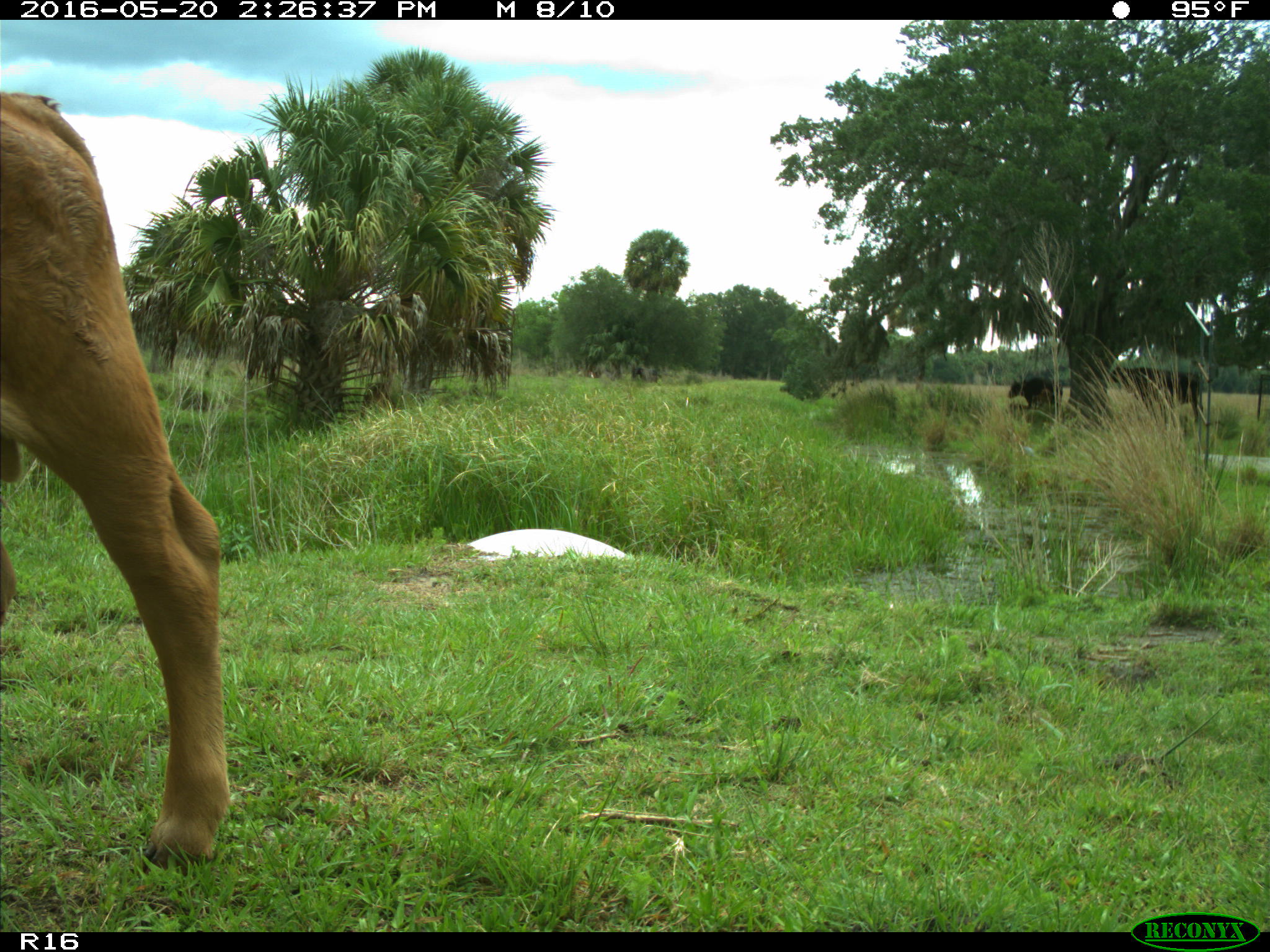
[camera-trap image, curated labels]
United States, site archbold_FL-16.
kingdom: Animalia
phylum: Chordata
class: Mammalia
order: Artiodactyla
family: Bovidae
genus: Bos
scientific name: Bos taurus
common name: domestic cow